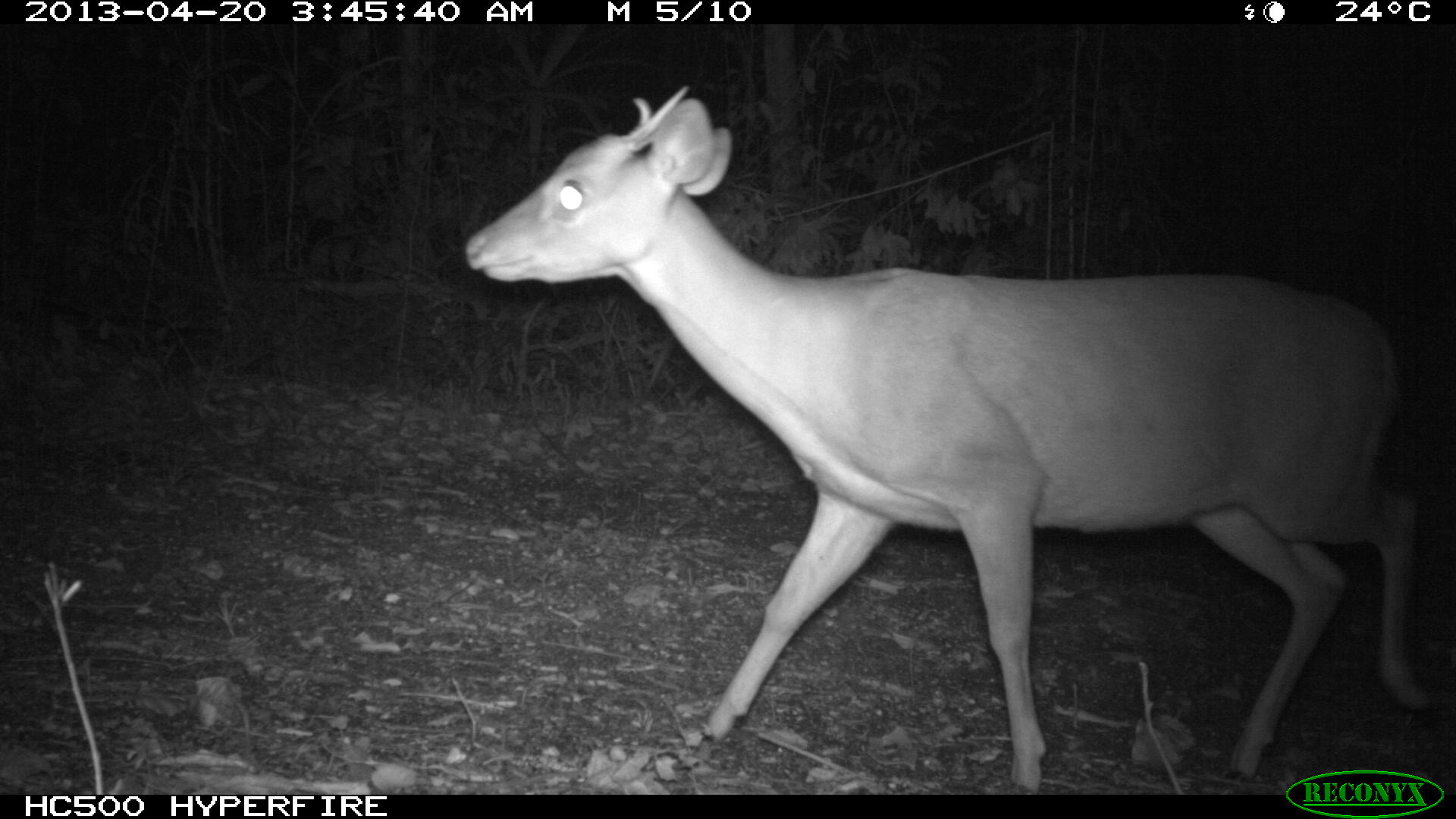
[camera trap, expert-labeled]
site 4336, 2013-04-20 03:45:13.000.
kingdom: Animalia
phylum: Chordata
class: Mammalia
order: Artiodactyla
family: Cervidae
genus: Mazama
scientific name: Mazama temama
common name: central american red brocket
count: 1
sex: male